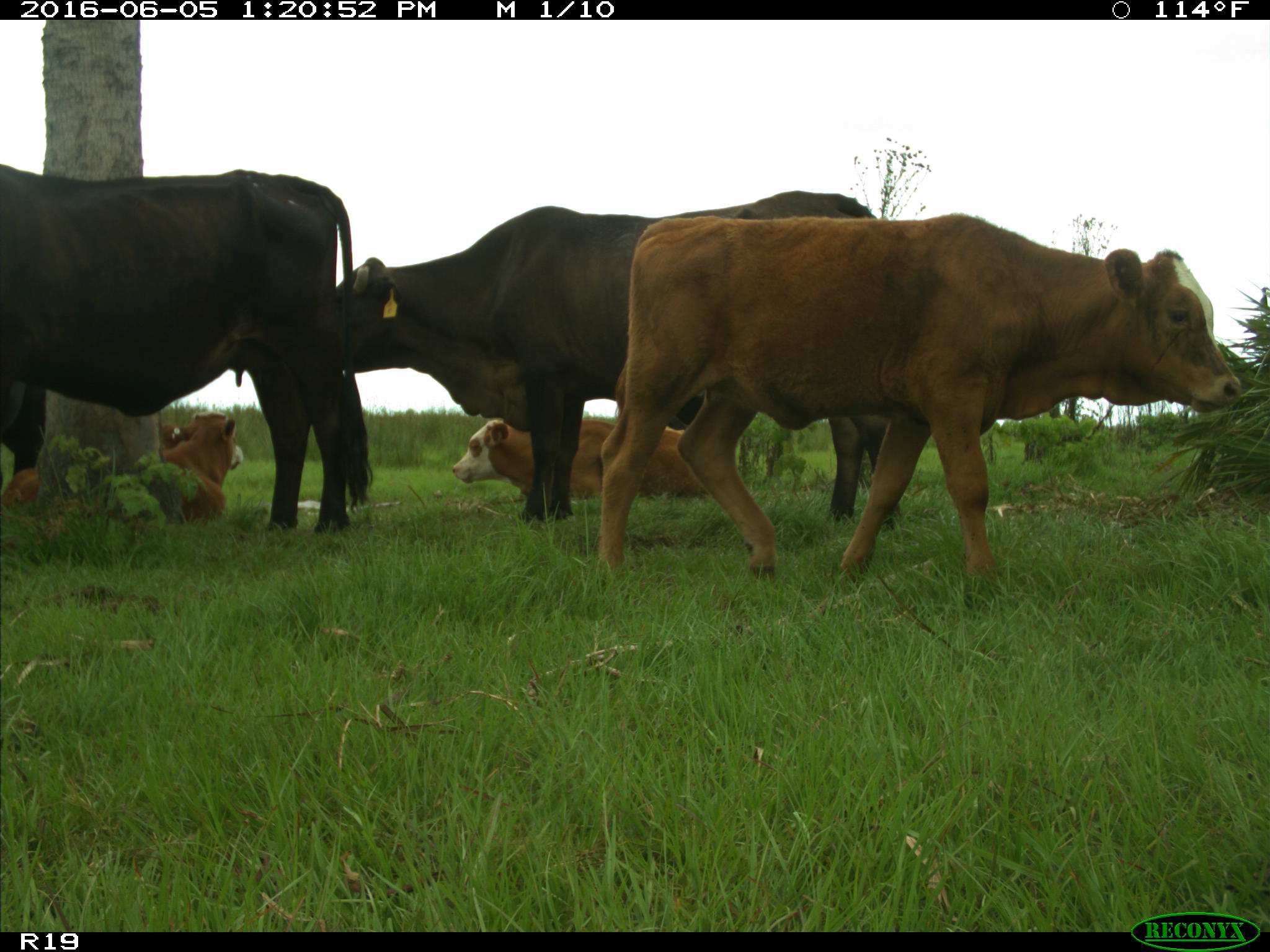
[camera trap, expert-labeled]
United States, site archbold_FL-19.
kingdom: Animalia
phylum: Chordata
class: Mammalia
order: Artiodactyla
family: Bovidae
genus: Bos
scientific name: Bos taurus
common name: domestic cow